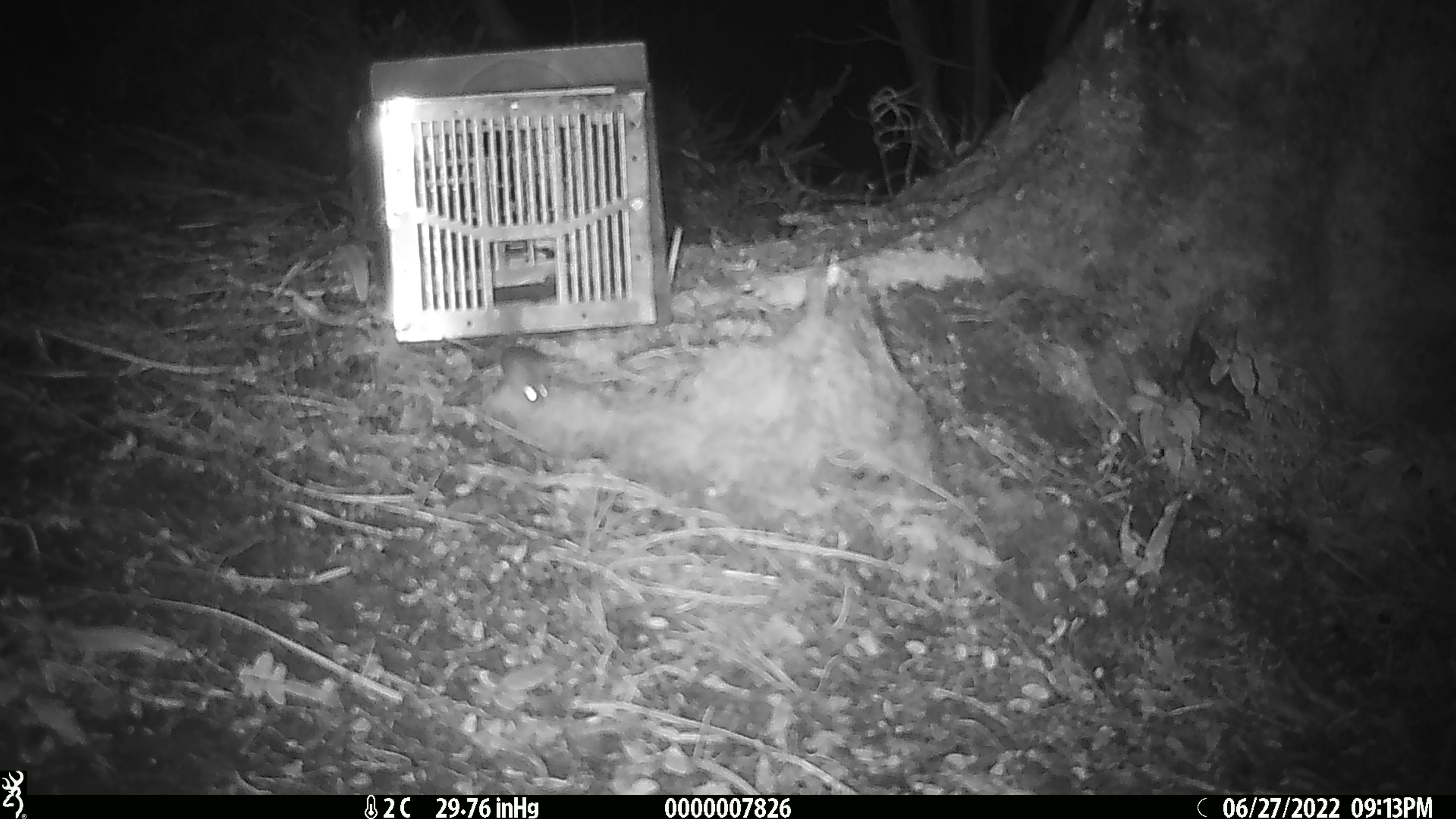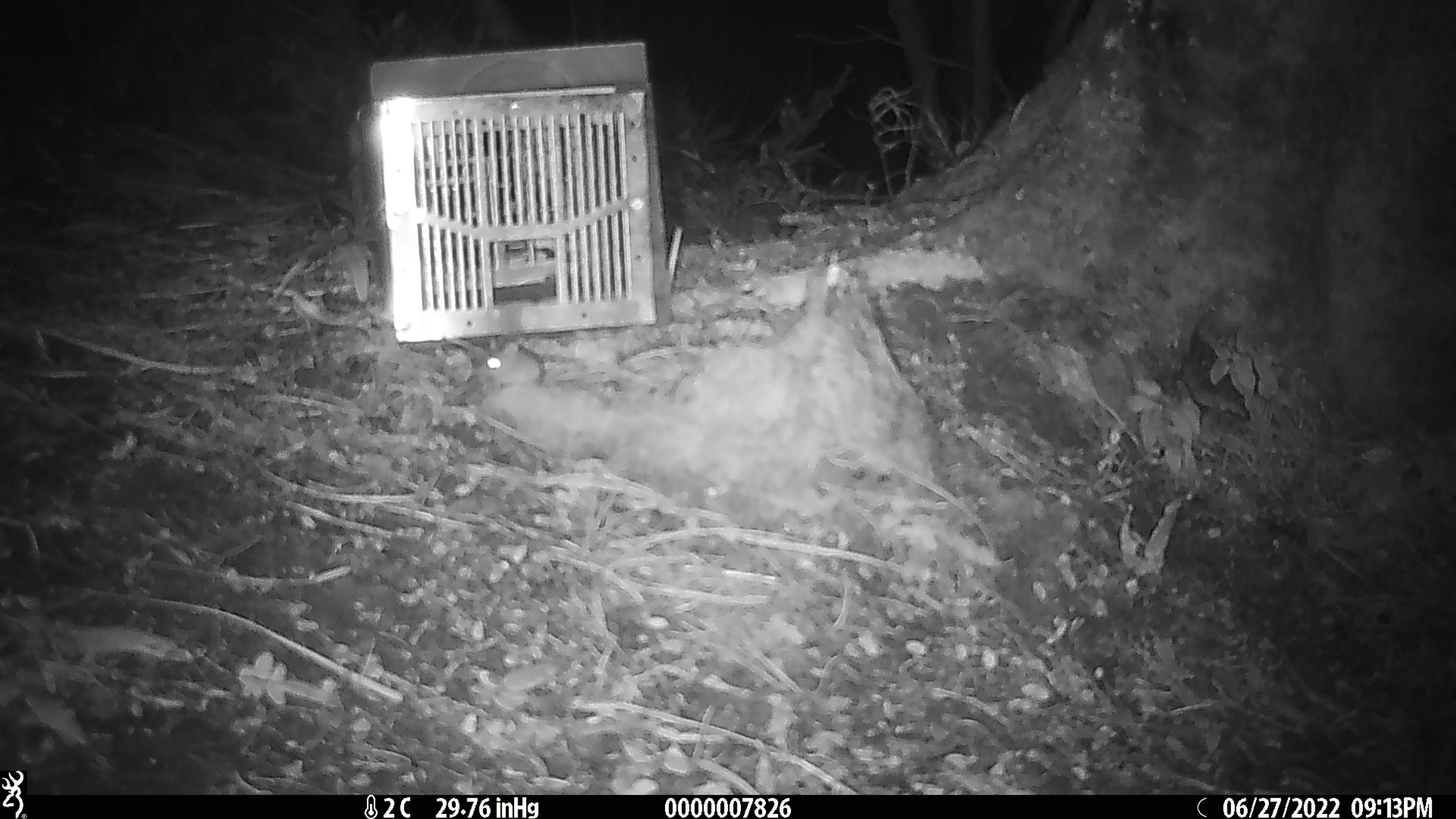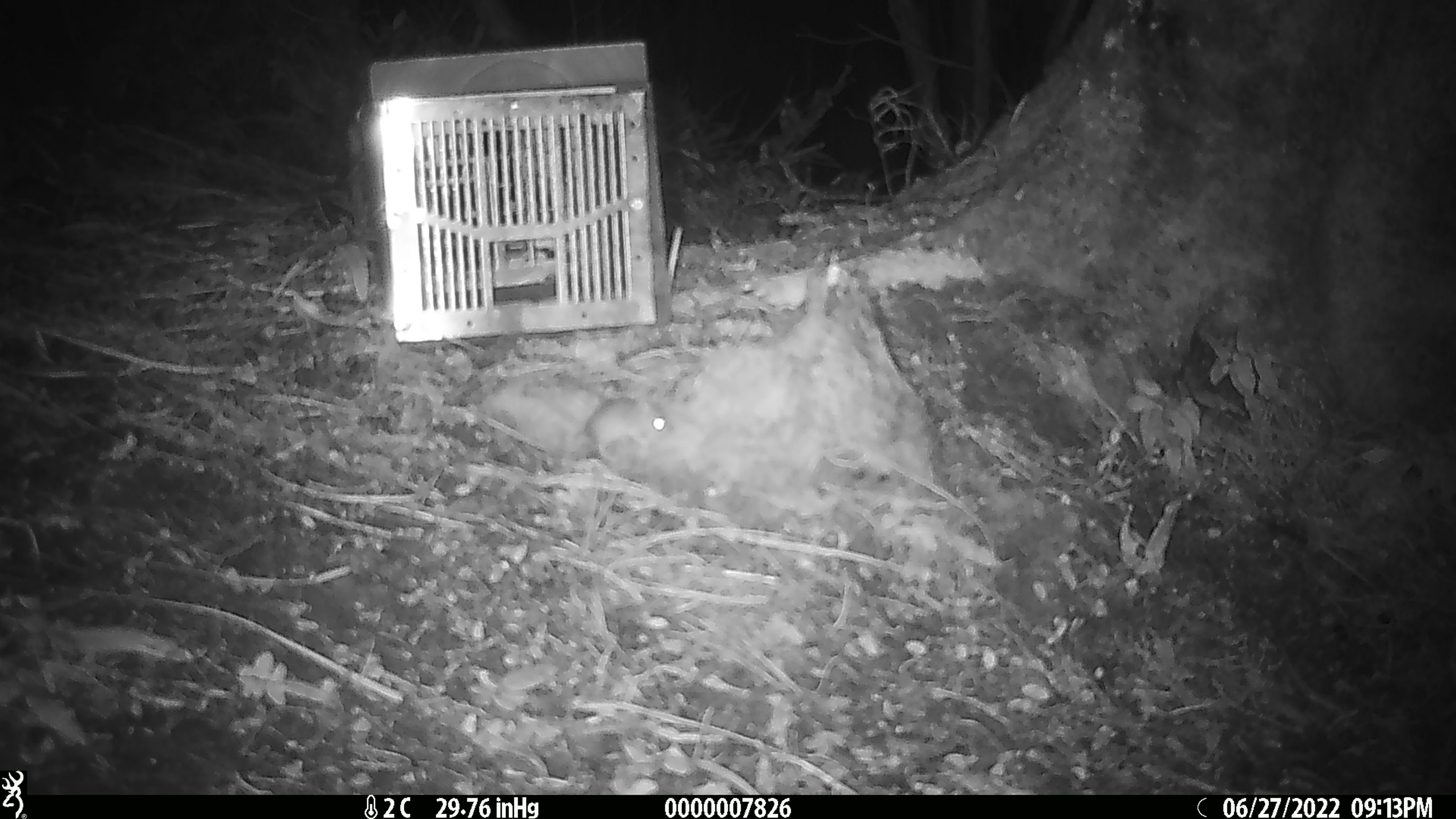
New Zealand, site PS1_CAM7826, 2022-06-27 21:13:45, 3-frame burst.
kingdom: Animalia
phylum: Chordata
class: Mammalia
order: Rodentia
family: Muridae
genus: Mus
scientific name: Mus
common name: mouse